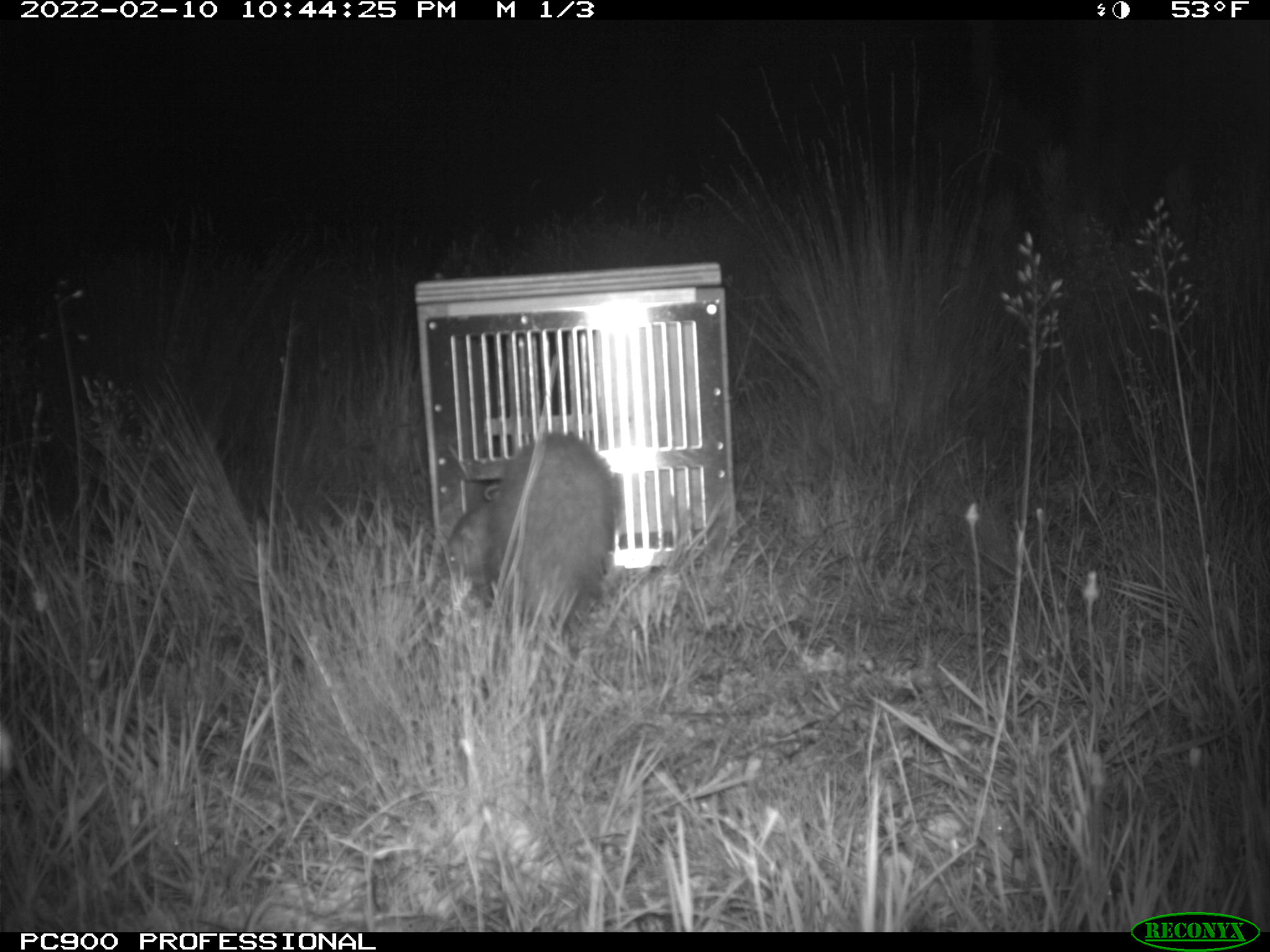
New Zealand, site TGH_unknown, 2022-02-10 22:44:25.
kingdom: Animalia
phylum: Chordata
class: Mammalia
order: Carnivora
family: Mustelidae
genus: Mustela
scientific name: Mustela furo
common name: ferret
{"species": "ferret (Mustela furo)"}